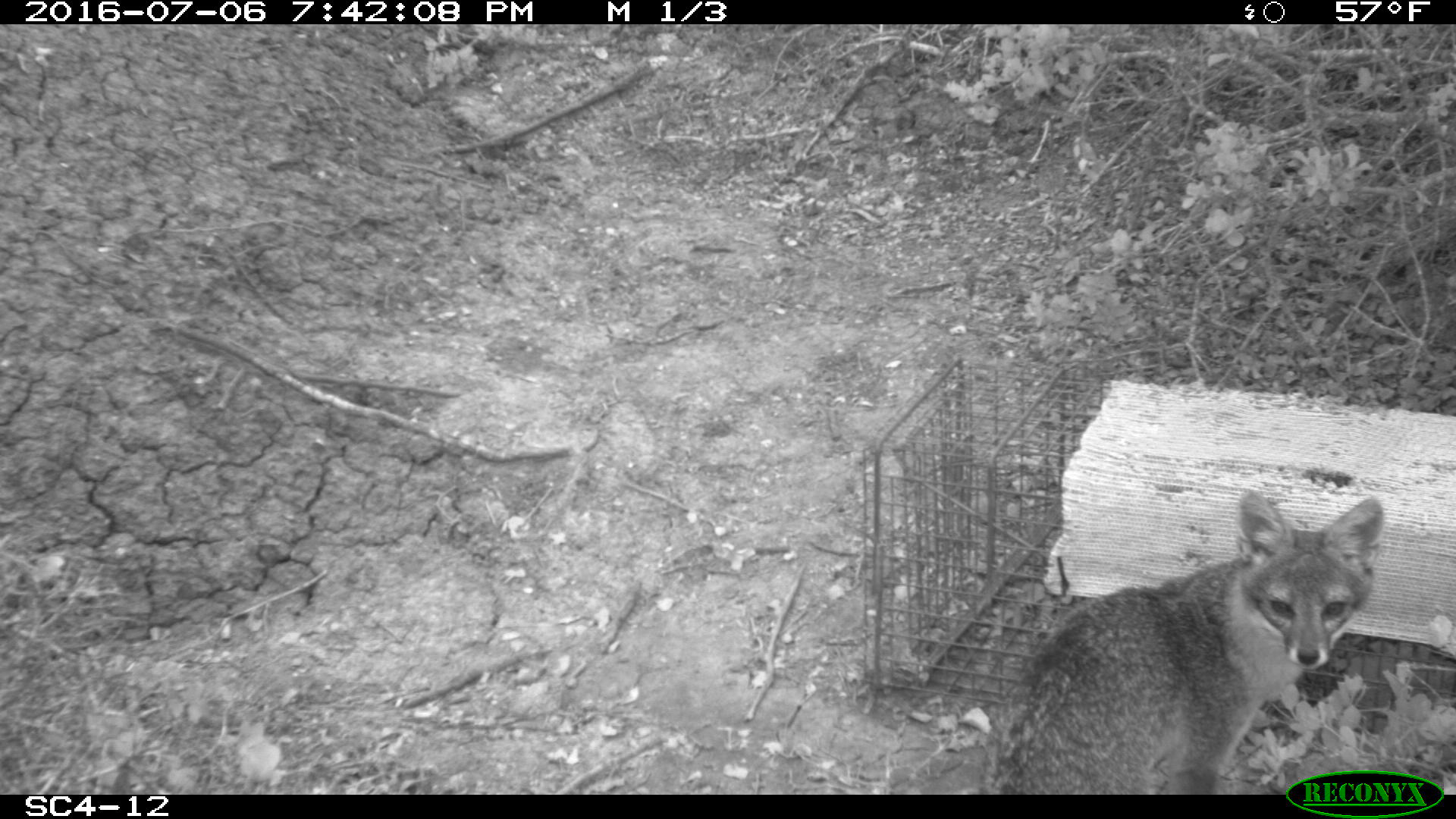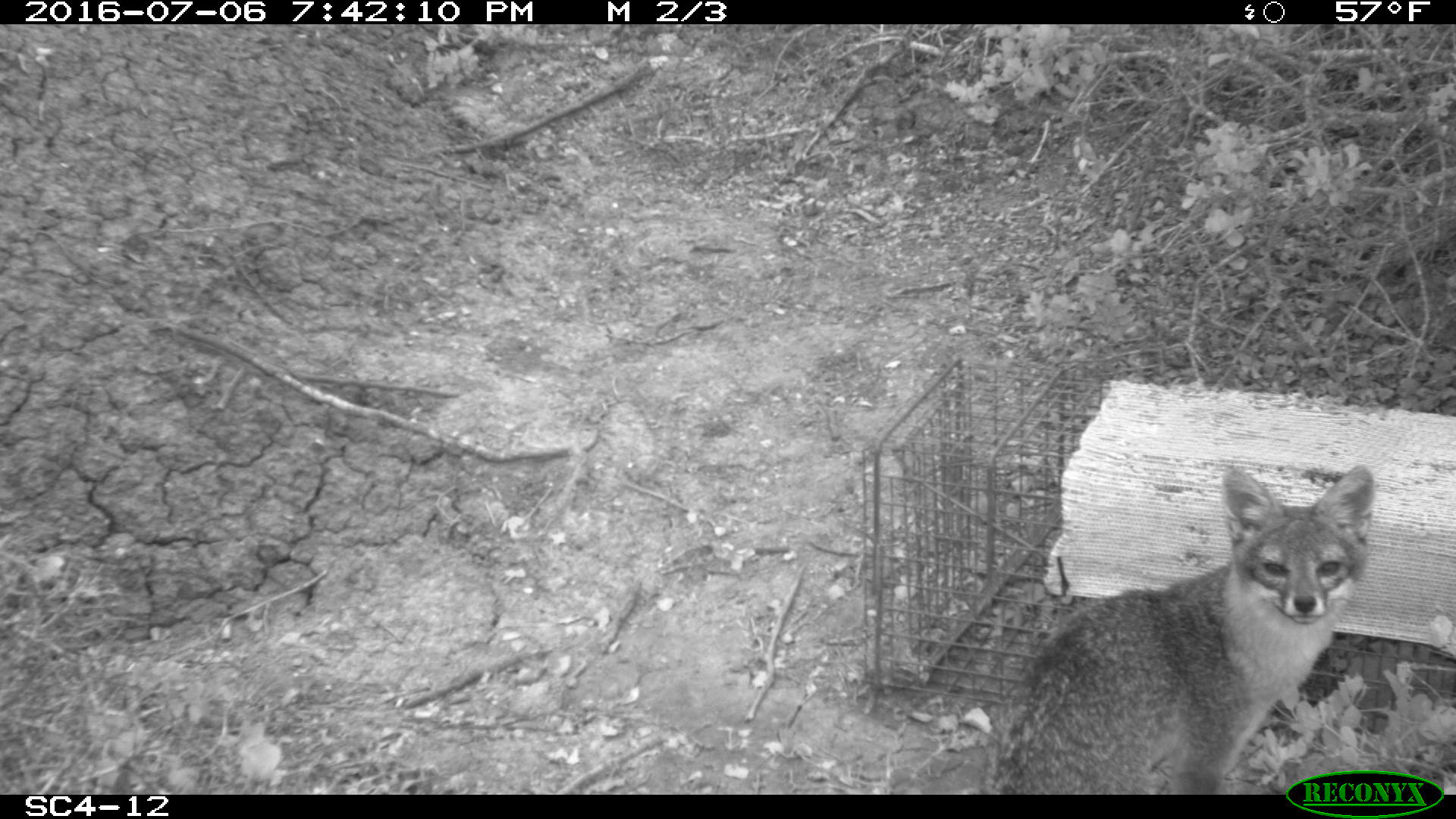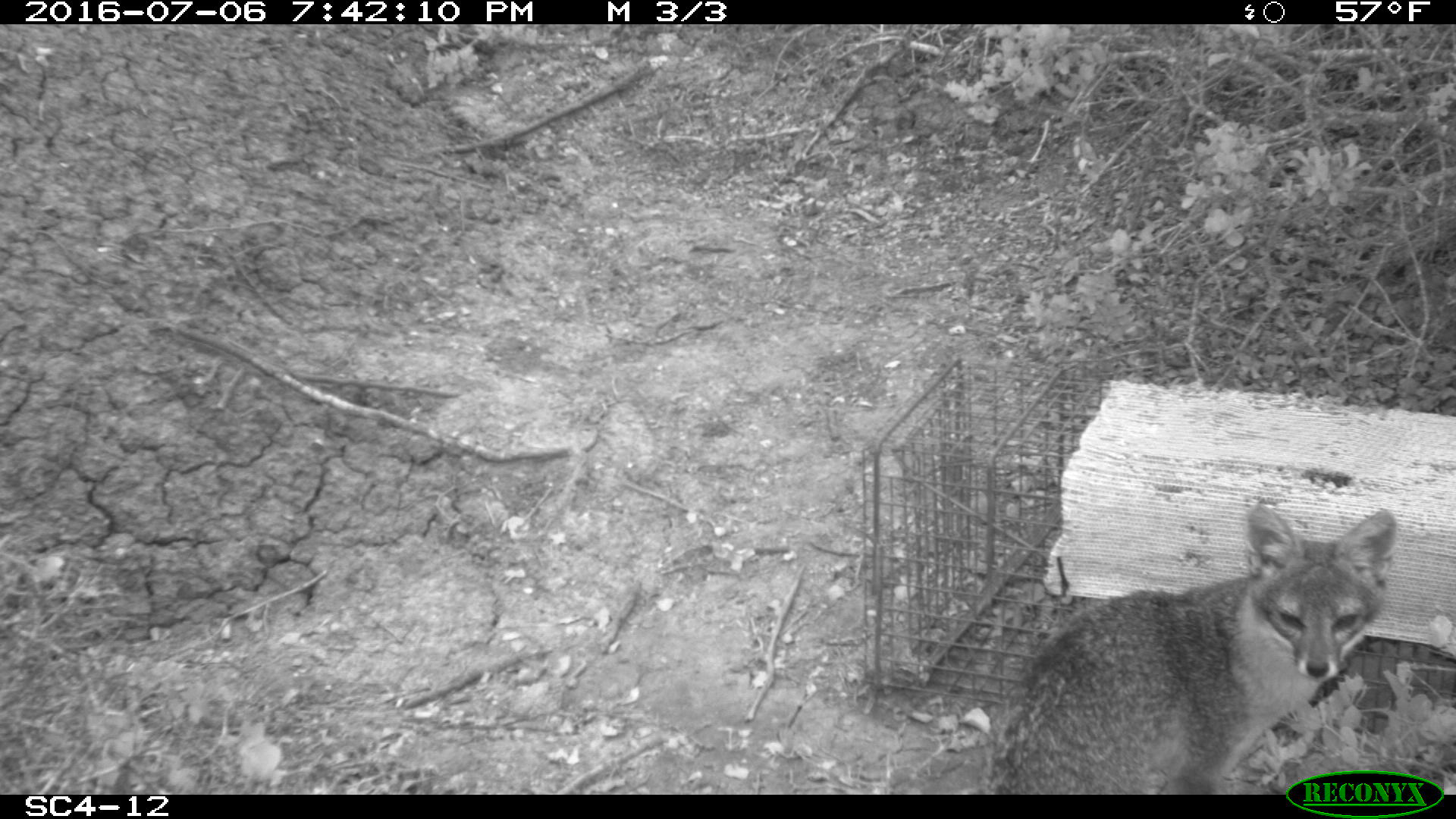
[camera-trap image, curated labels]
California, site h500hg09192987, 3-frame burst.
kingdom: Animalia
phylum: Chordata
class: Mammalia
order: Carnivora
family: Canidae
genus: Urocyon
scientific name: Urocyon littoralis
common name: island fox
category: fox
Fox (island fox) (Urocyon littoralis).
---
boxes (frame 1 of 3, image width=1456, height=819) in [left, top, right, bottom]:
fox: [977, 488, 1385, 796]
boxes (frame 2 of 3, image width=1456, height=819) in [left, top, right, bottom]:
fox: [984, 463, 1377, 793]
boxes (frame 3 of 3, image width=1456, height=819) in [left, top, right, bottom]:
fox: [976, 501, 1396, 793]